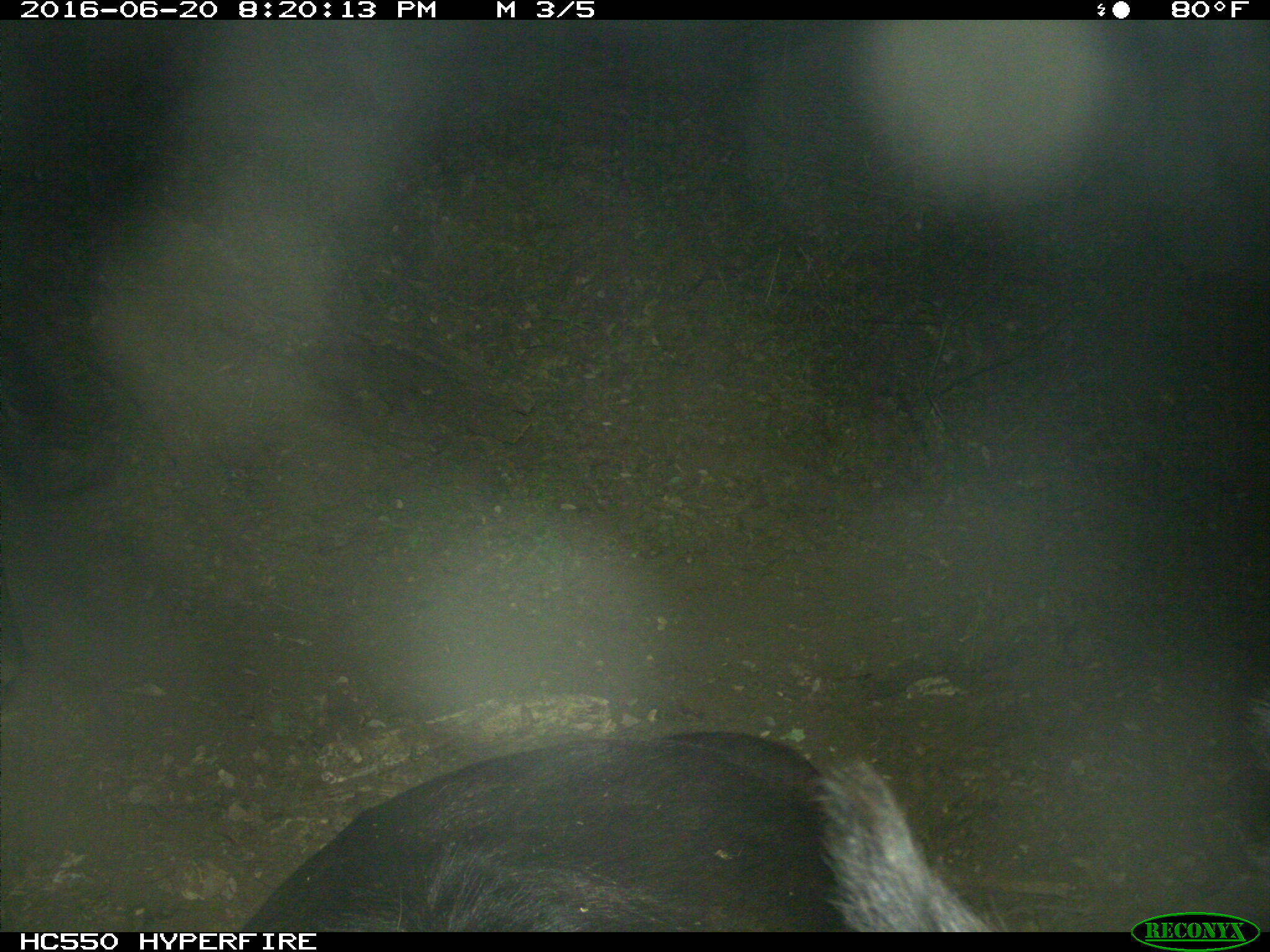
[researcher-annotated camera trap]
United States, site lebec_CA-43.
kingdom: Animalia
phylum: Chordata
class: Mammalia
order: Artiodactyla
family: Bovidae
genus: Bos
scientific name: Bos taurus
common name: domestic cow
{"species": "Bos taurus (domestic cow)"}